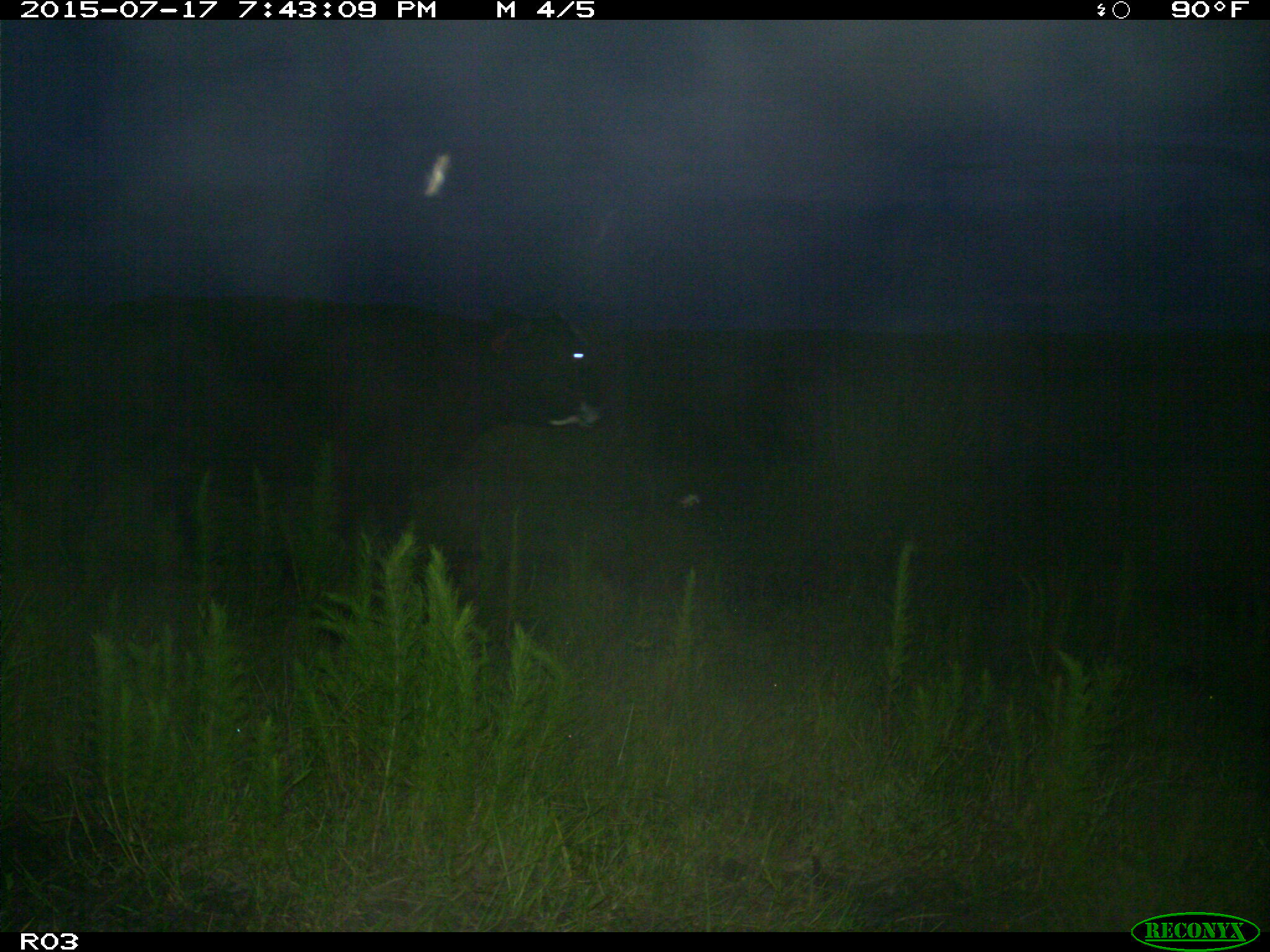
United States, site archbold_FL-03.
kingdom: Animalia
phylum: Chordata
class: Mammalia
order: Artiodactyla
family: Bovidae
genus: Bos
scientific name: Bos taurus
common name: domestic cow